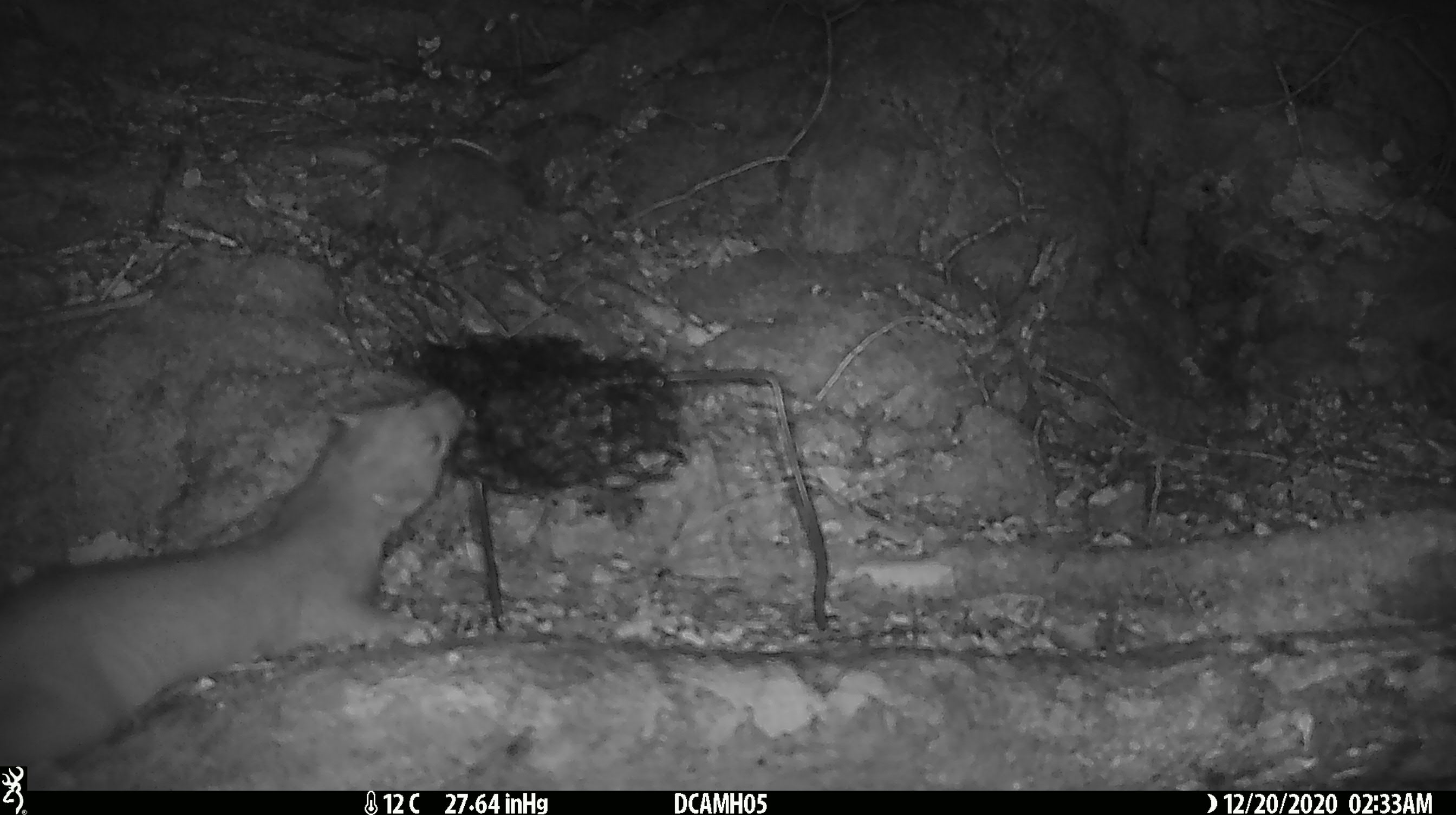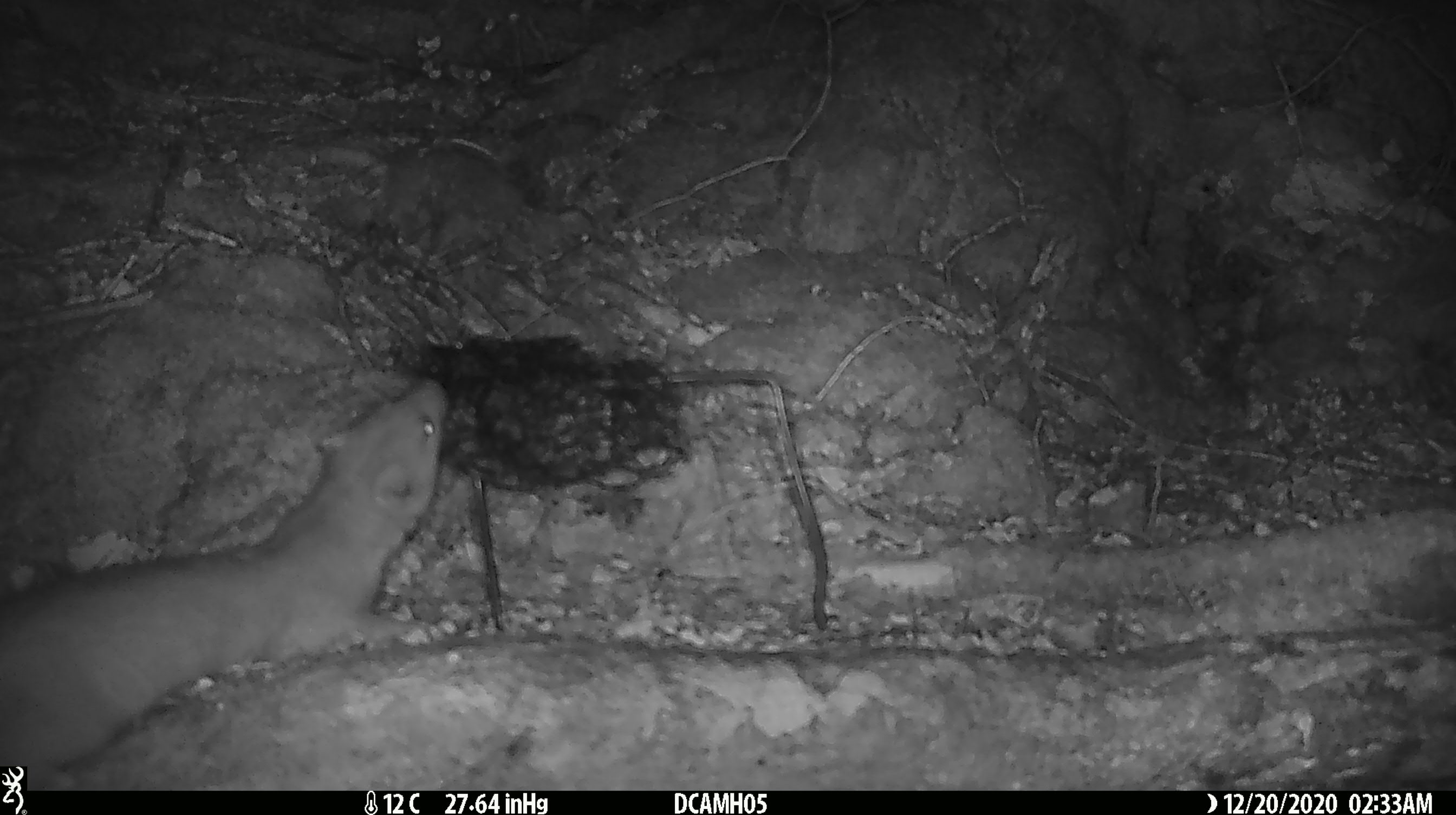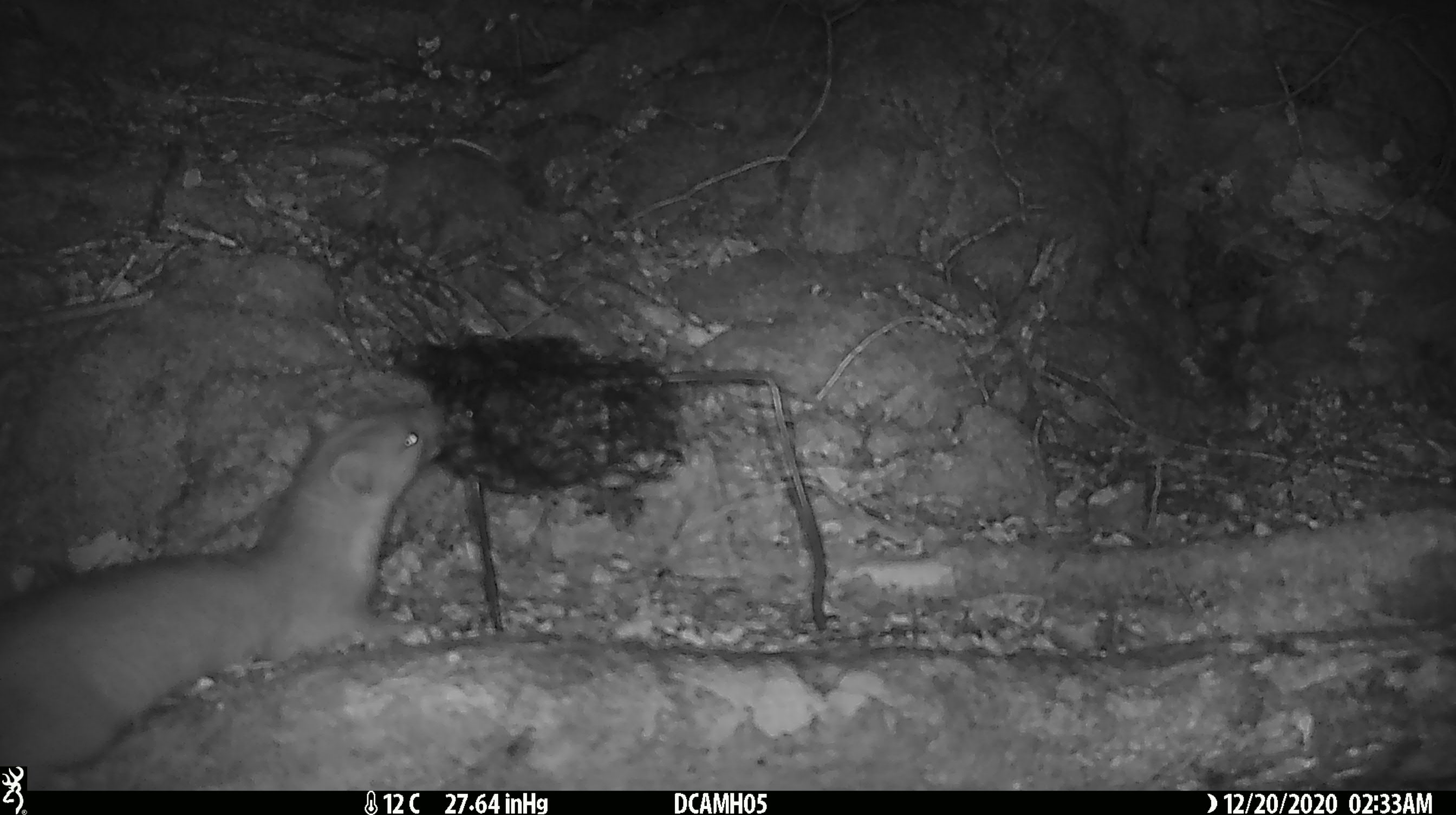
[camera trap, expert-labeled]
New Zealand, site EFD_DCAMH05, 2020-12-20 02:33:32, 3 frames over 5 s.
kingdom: Animalia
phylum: Chordata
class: Mammalia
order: Carnivora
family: Mustelidae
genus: Mustela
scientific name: Mustela erminea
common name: stoat